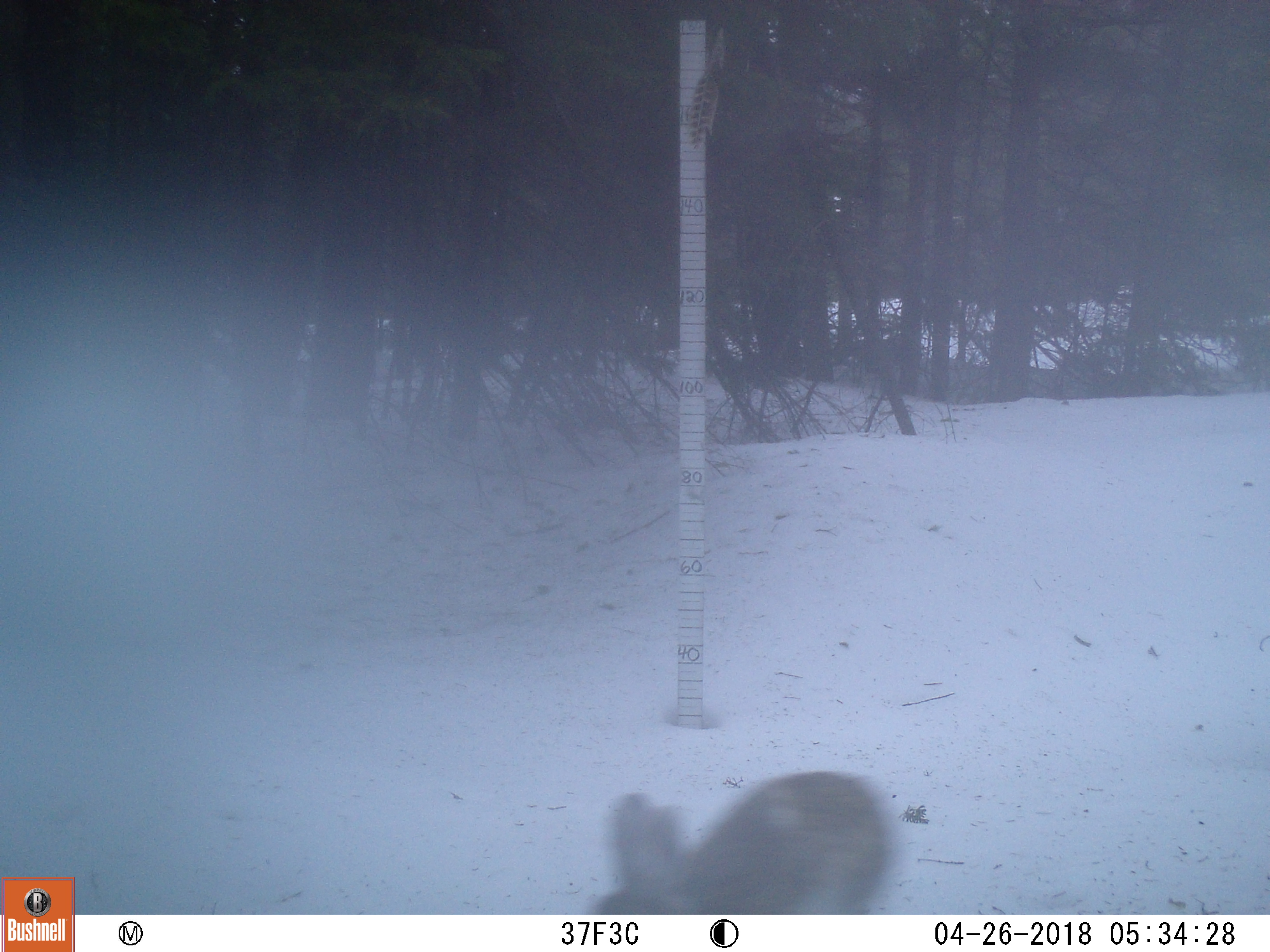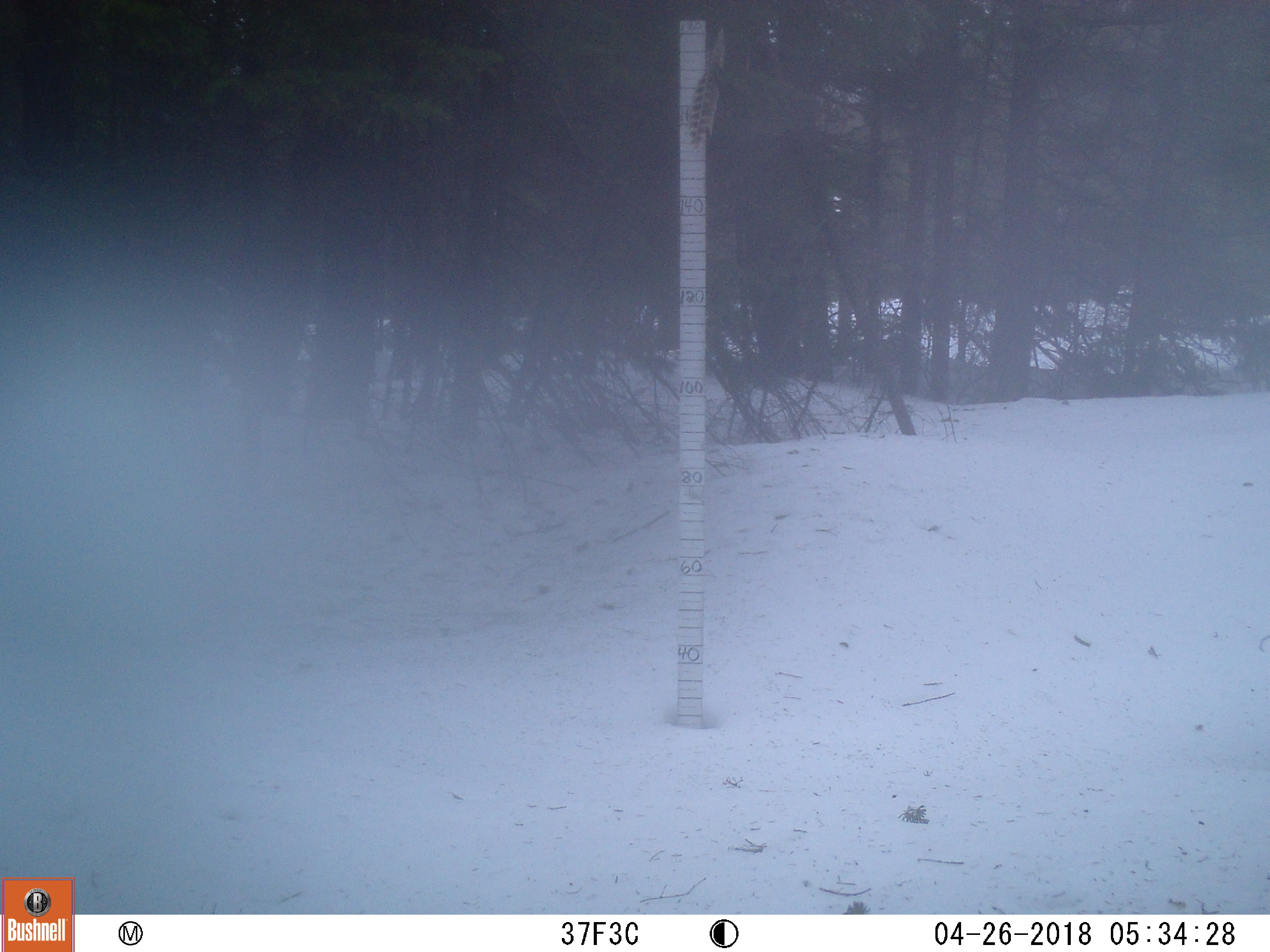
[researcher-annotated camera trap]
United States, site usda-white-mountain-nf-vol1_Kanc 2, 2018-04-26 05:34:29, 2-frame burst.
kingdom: Animalia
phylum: Chordata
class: Mammalia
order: Lagomorpha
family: Leporidae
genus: Lepus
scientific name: Lepus americanus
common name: snowshoe hare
Snowshoe hare (Lepus americanus).